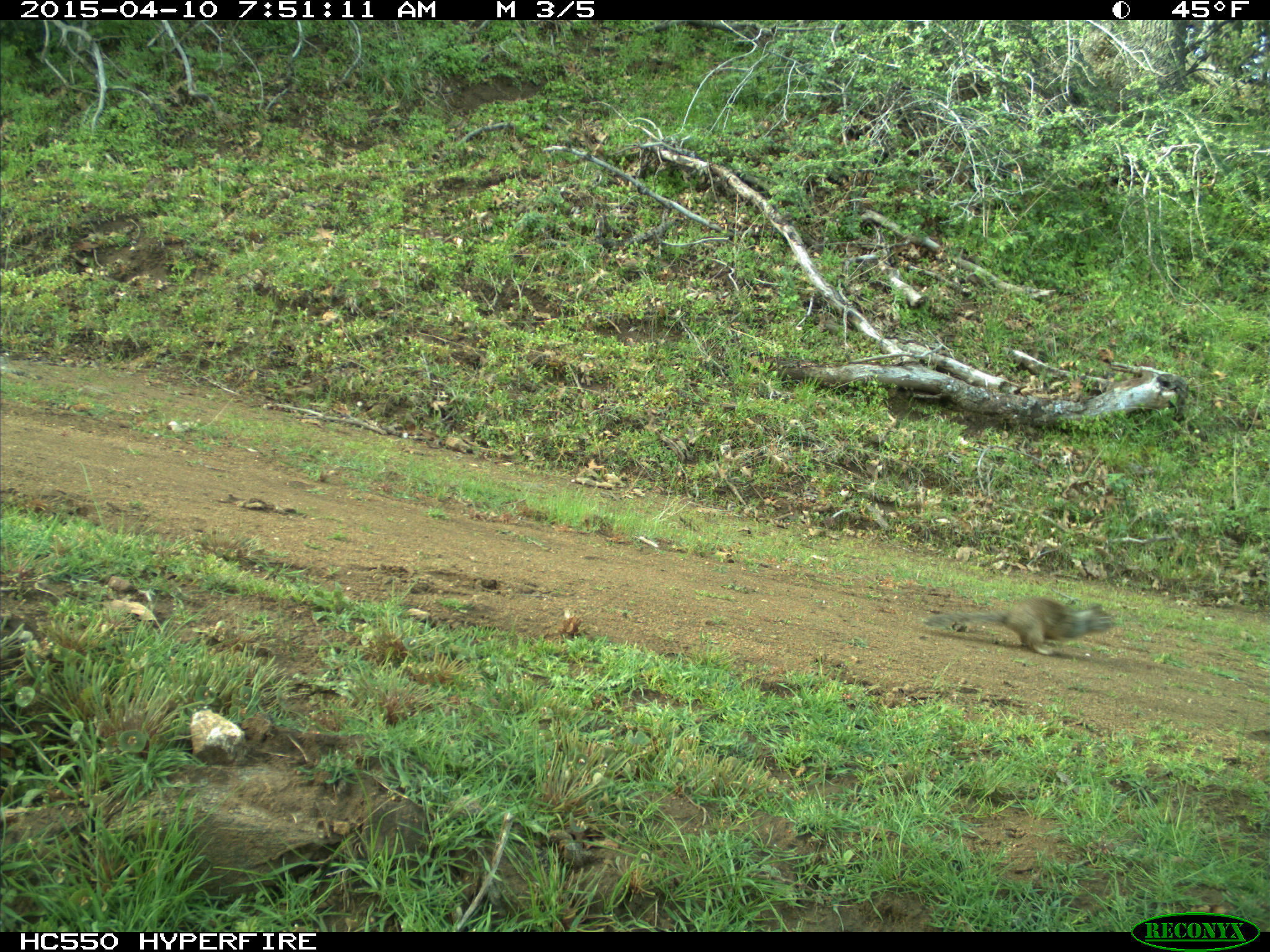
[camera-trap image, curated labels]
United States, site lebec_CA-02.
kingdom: Animalia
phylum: Chordata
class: Mammalia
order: Rodentia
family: Sciuridae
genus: Otospermophilus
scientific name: Otospermophilus beecheyi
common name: california ground squirrel